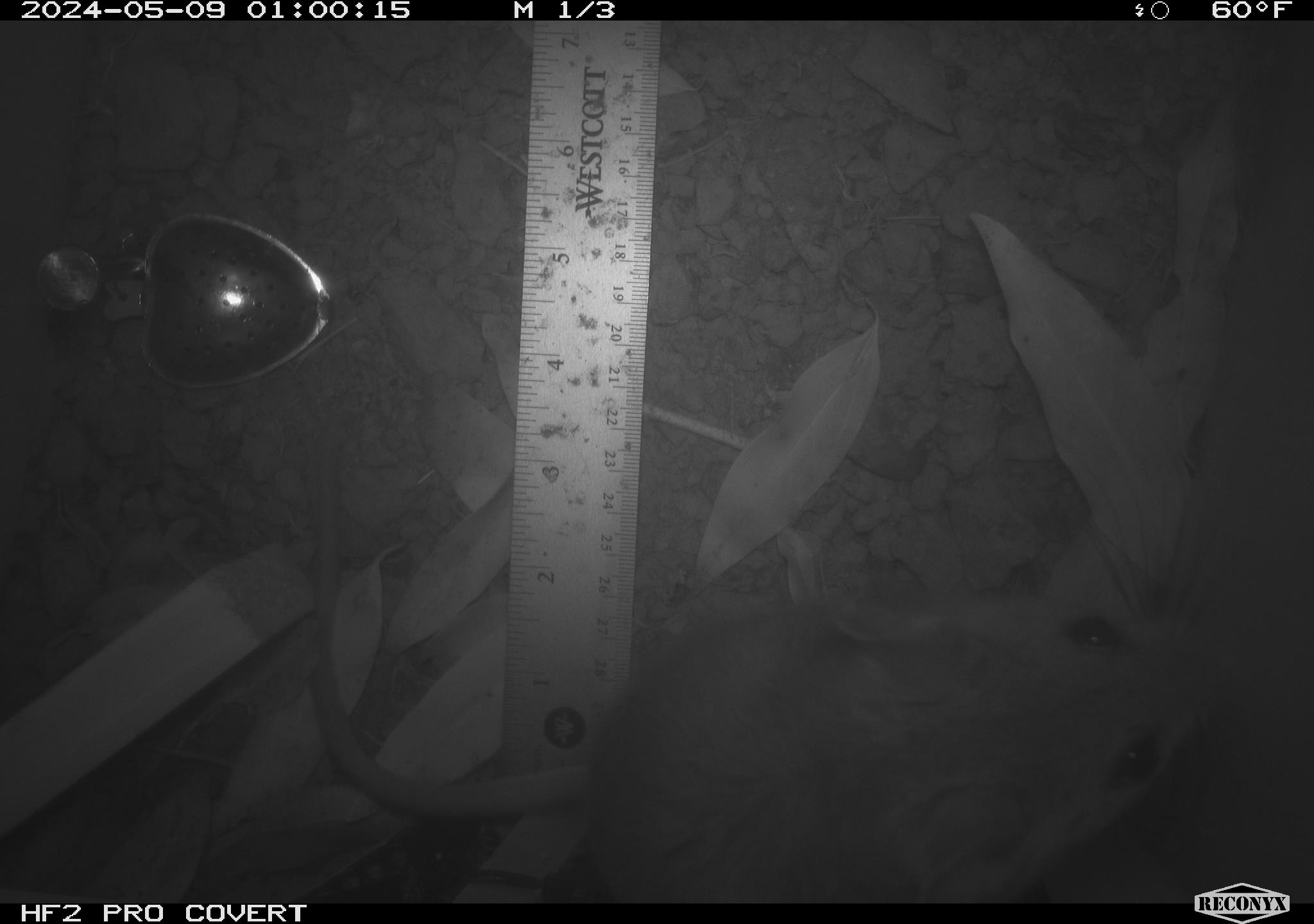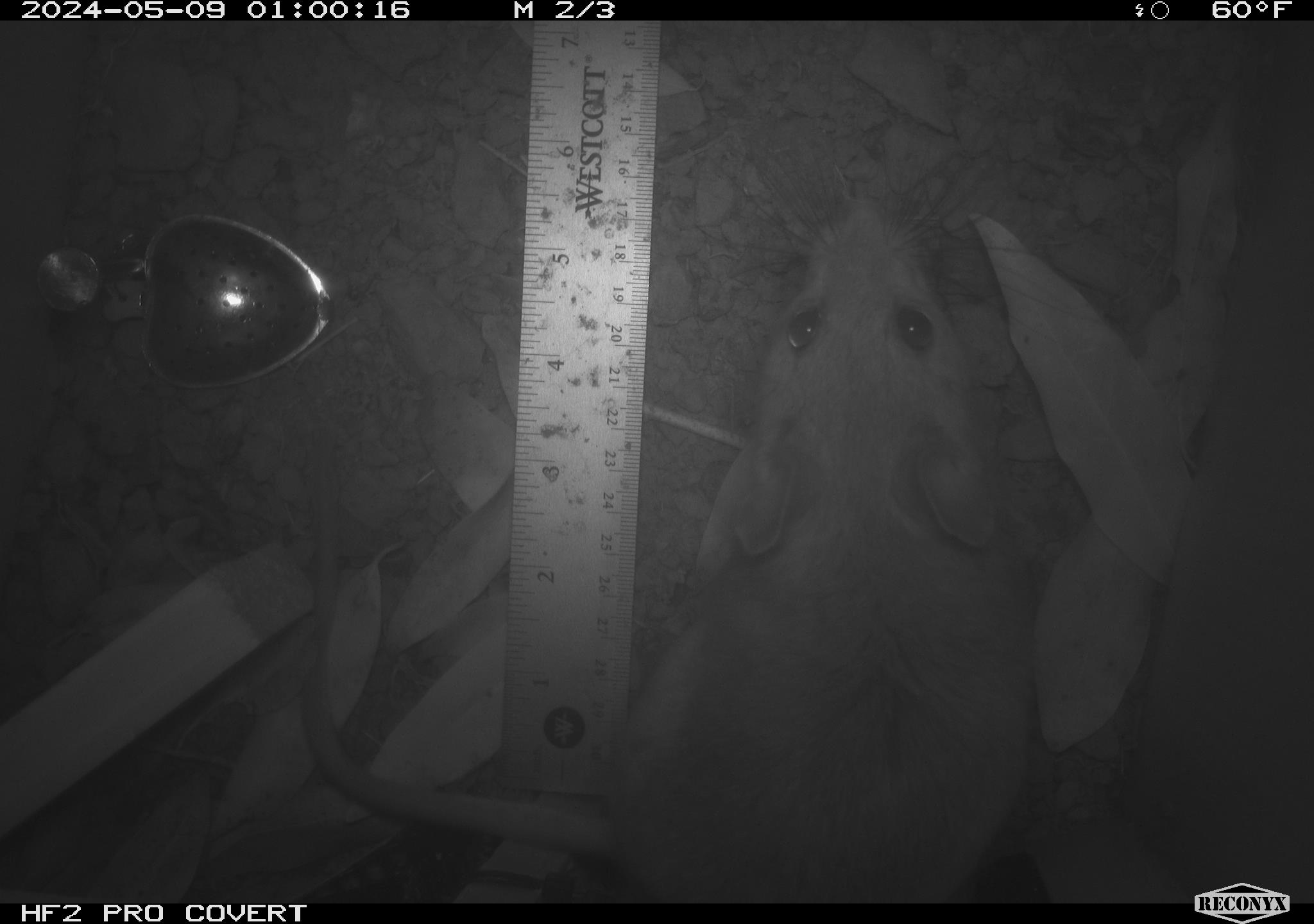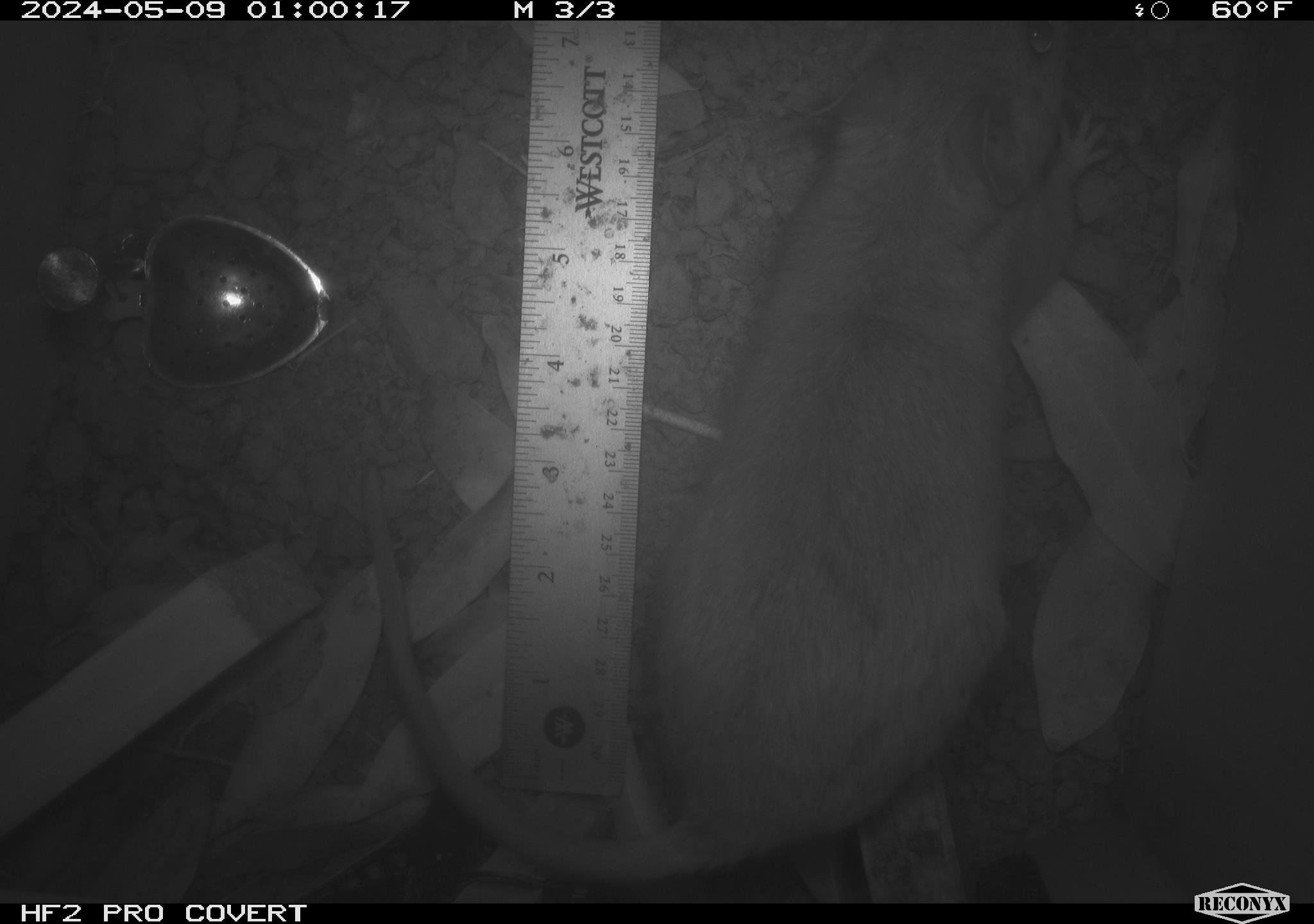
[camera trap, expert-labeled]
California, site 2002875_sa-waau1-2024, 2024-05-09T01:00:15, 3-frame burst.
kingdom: Animalia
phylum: Chordata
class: Mammalia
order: Rodentia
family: Cricetidae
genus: Neotoma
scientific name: Neotoma fuscipes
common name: dusky-footed woodrat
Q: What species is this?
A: Dusky-footed woodrat (Neotoma fuscipes).